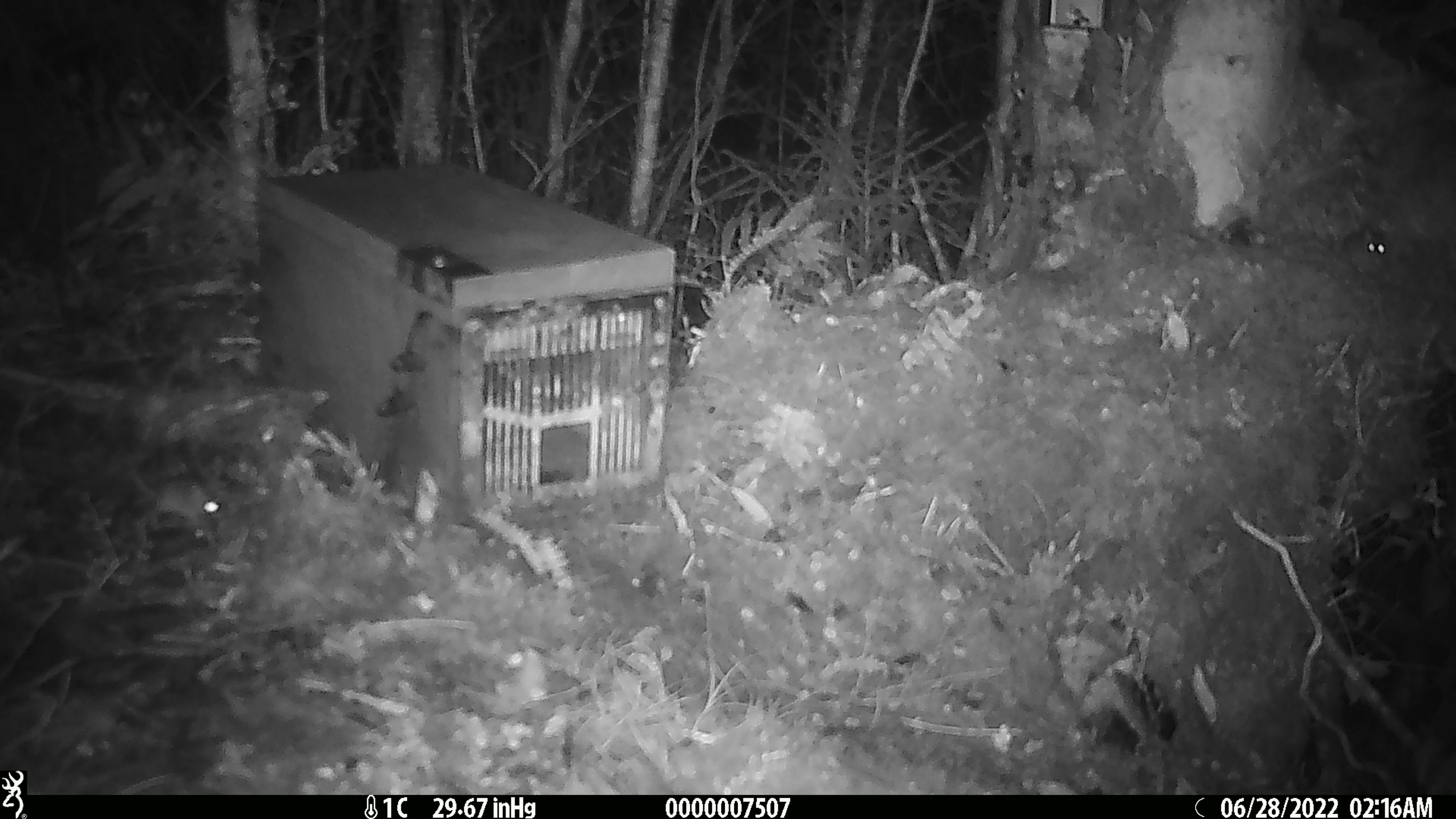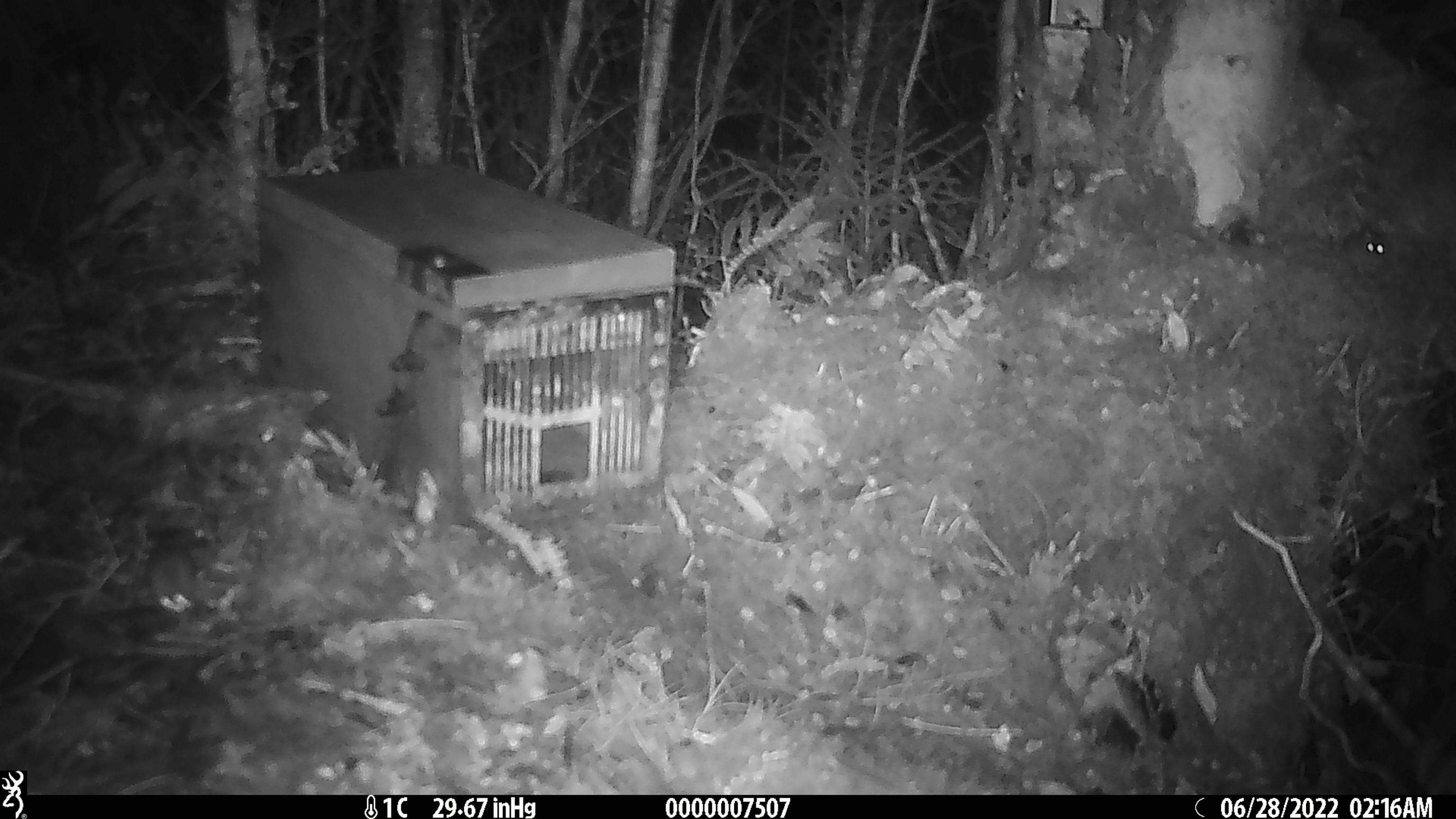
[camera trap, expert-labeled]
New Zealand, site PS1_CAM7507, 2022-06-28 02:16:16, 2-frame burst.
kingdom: Animalia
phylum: Chordata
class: Mammalia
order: Rodentia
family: Muridae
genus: Mus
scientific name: Mus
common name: mouse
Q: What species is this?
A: Mouse (Mus).